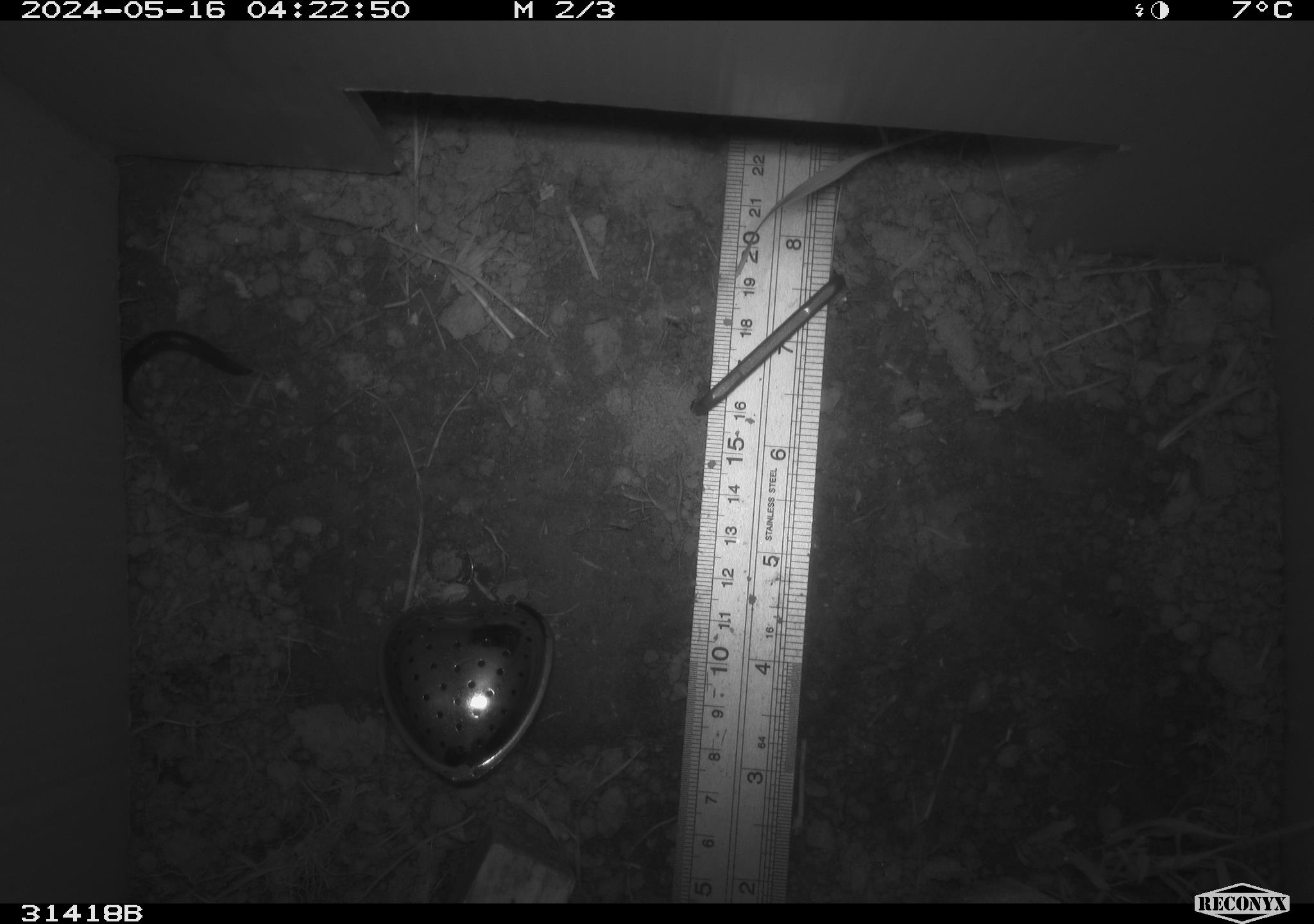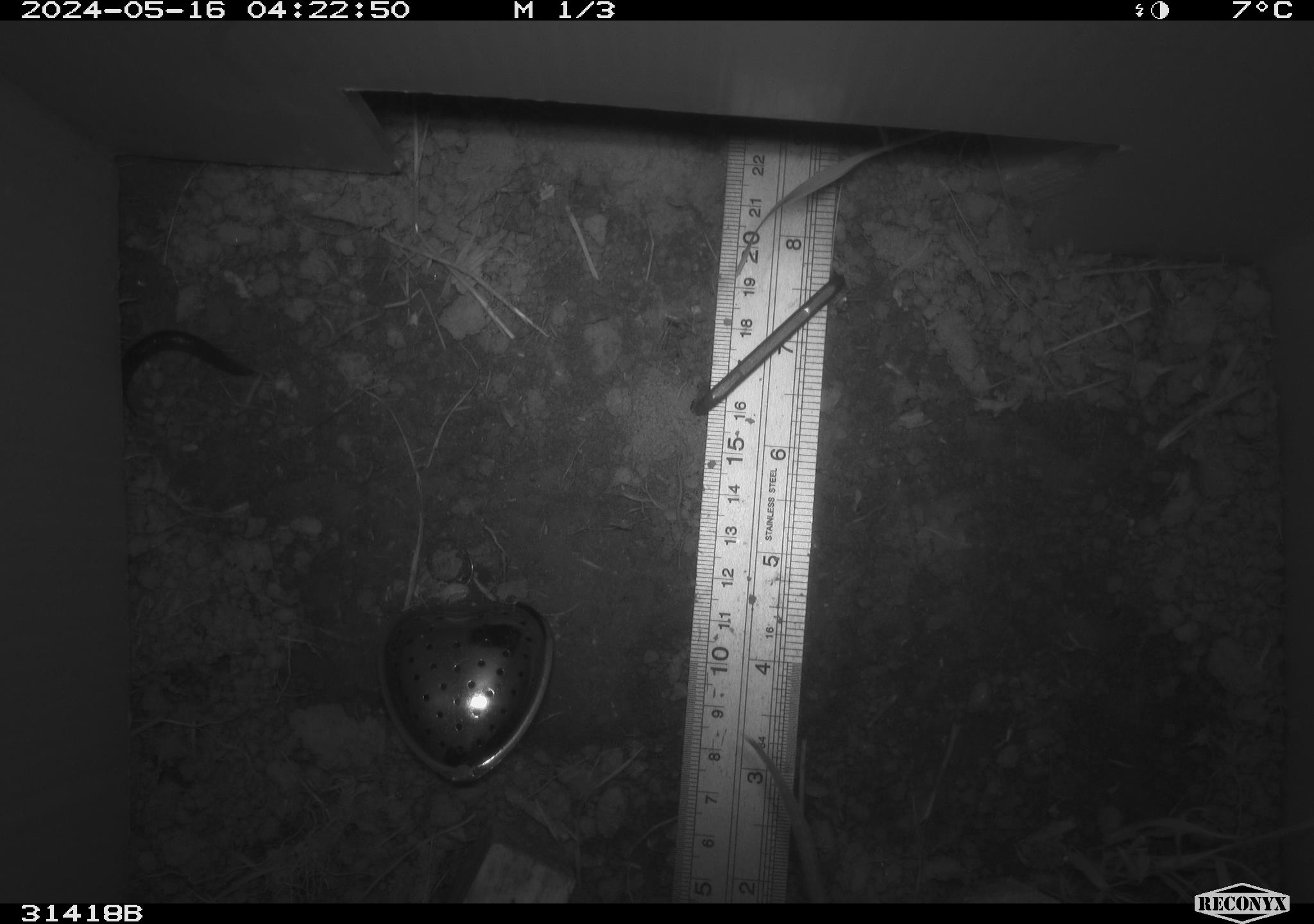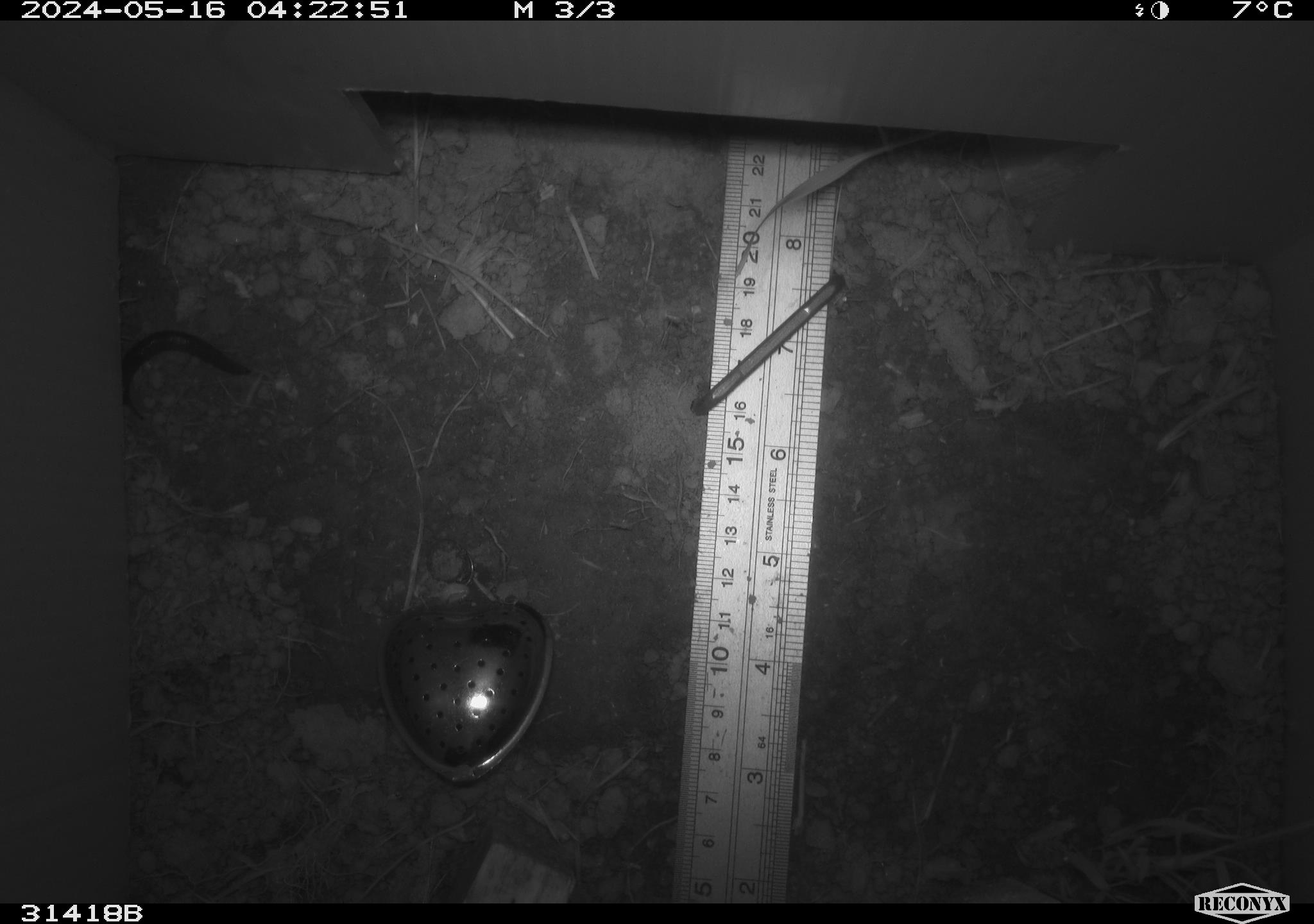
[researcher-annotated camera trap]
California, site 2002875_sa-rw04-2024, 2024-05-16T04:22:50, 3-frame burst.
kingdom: Animalia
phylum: Mollusca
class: Gastropoda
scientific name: Gastropoda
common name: slug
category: slug species